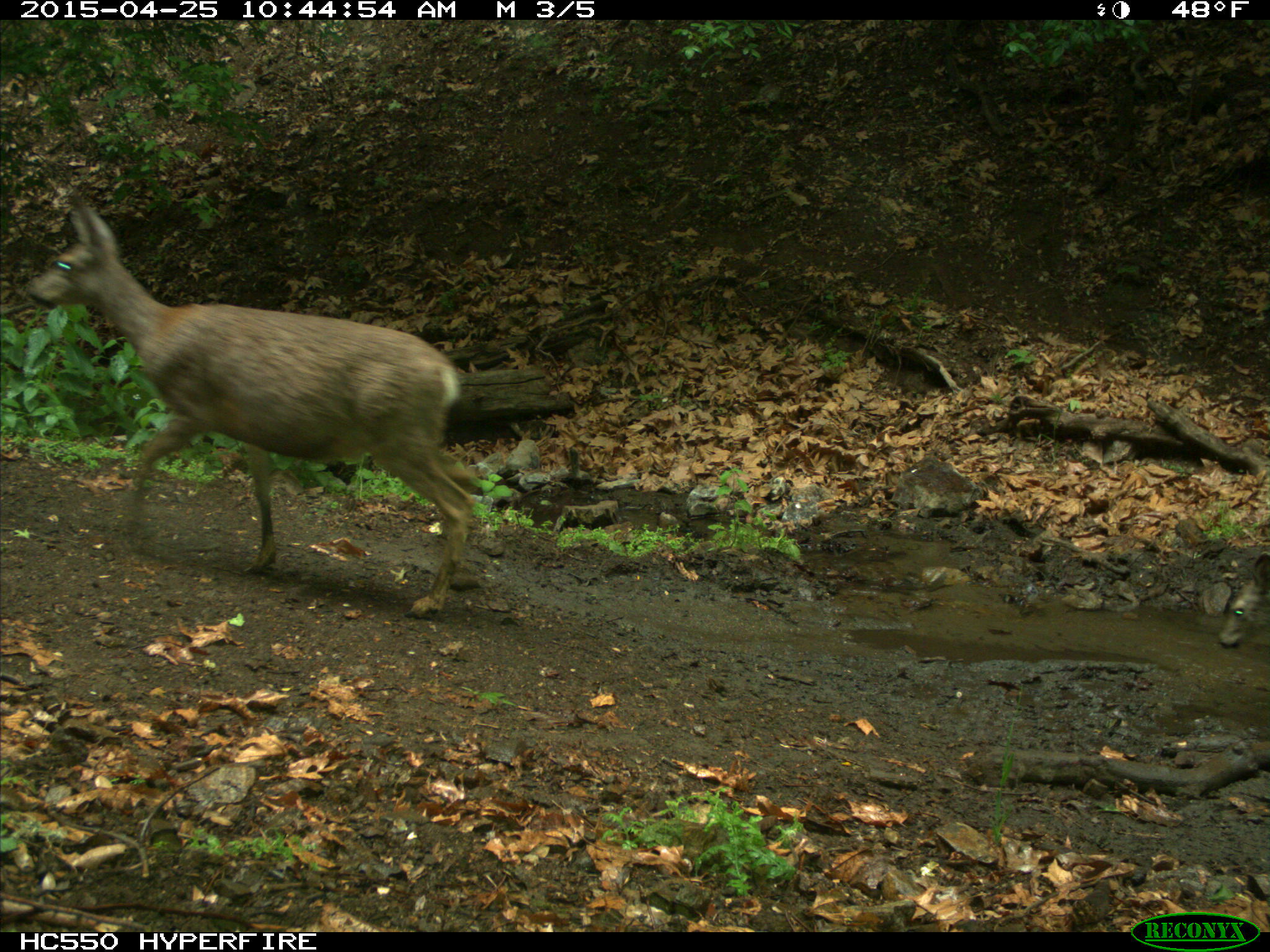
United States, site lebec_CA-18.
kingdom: Animalia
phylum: Chordata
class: Mammalia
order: Artiodactyla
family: Cervidae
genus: Odocoileus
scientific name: Odocoileus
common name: deer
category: unidentified deer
Unidentified deer (deer) (Odocoileus).